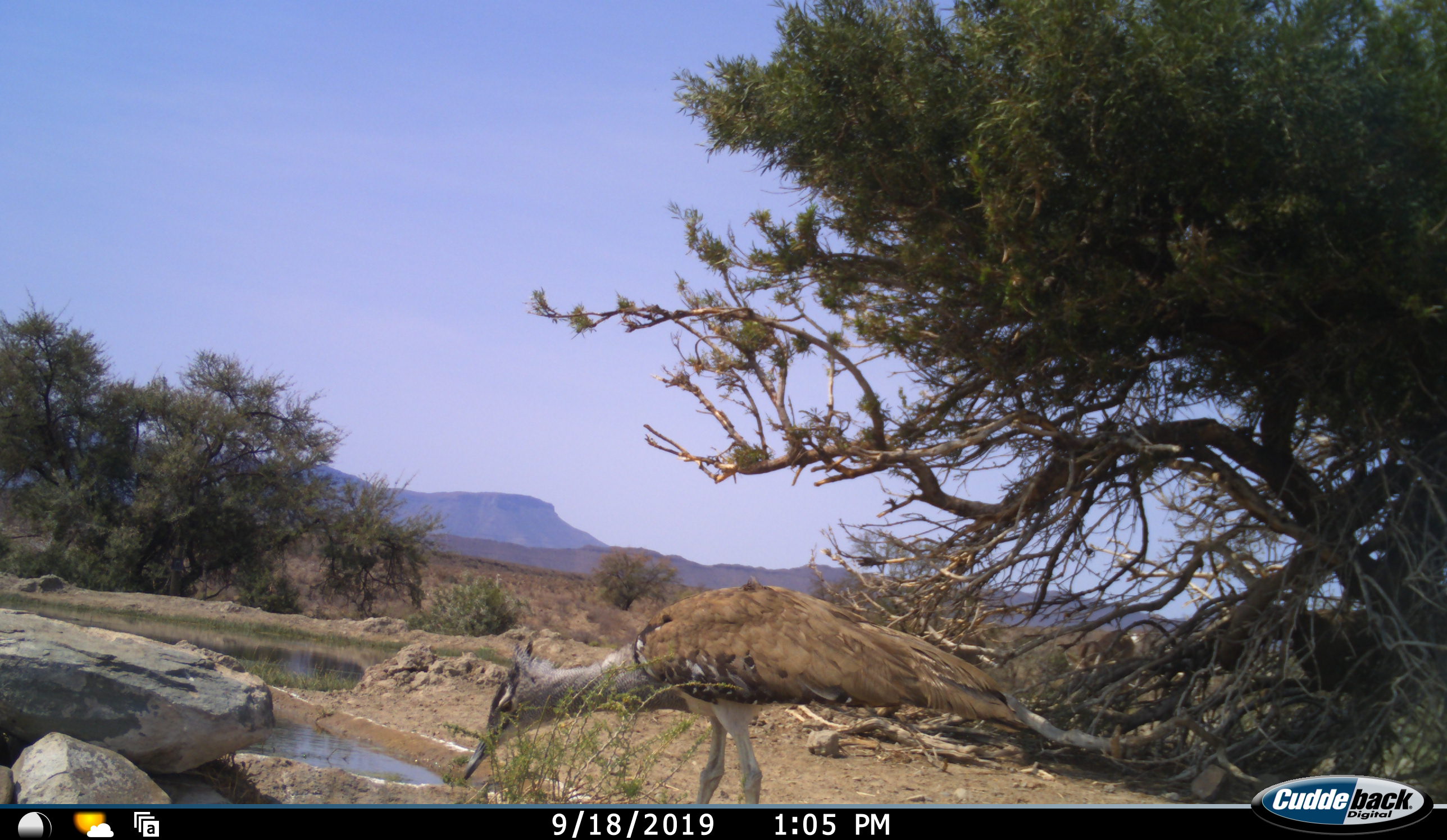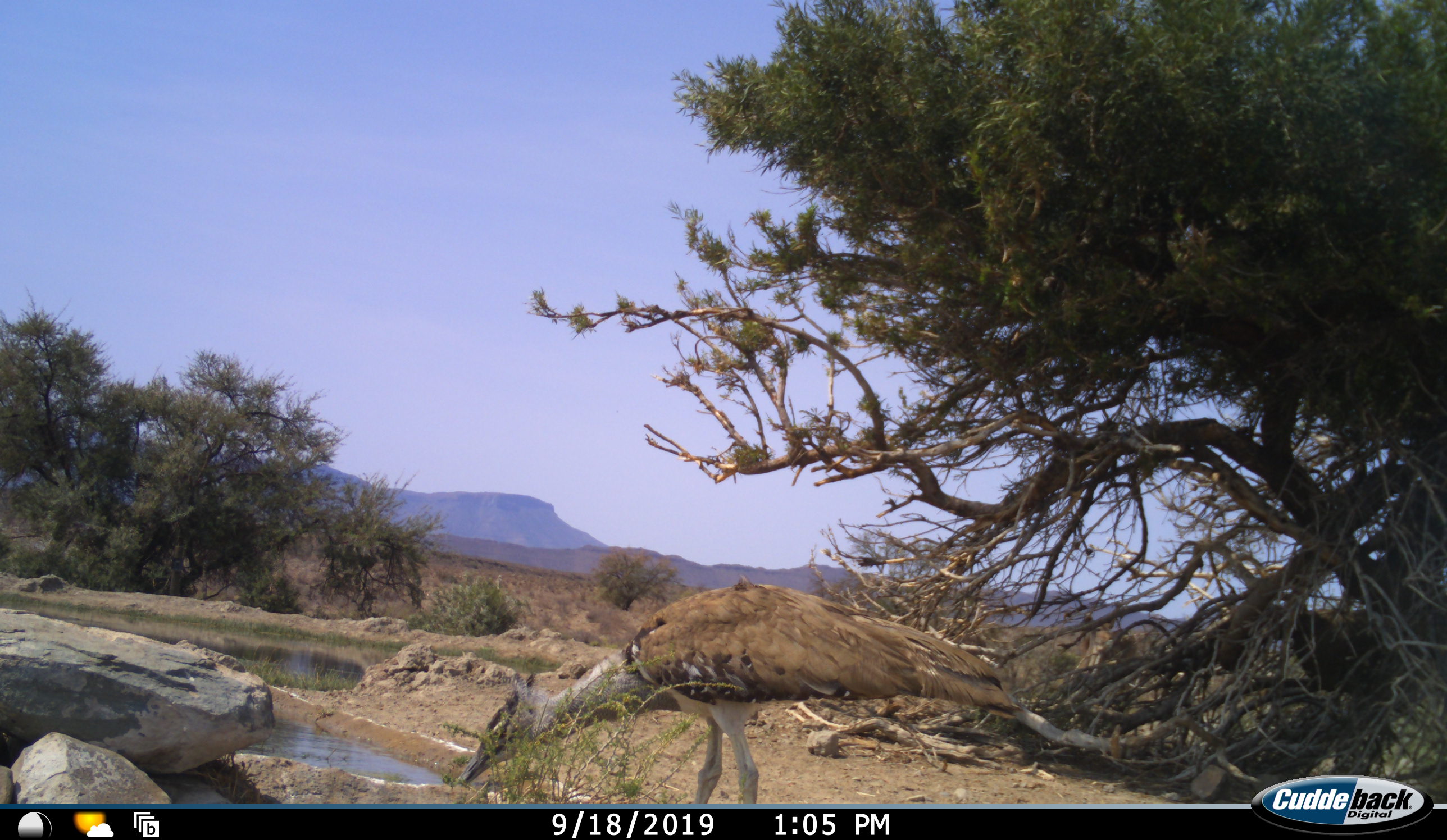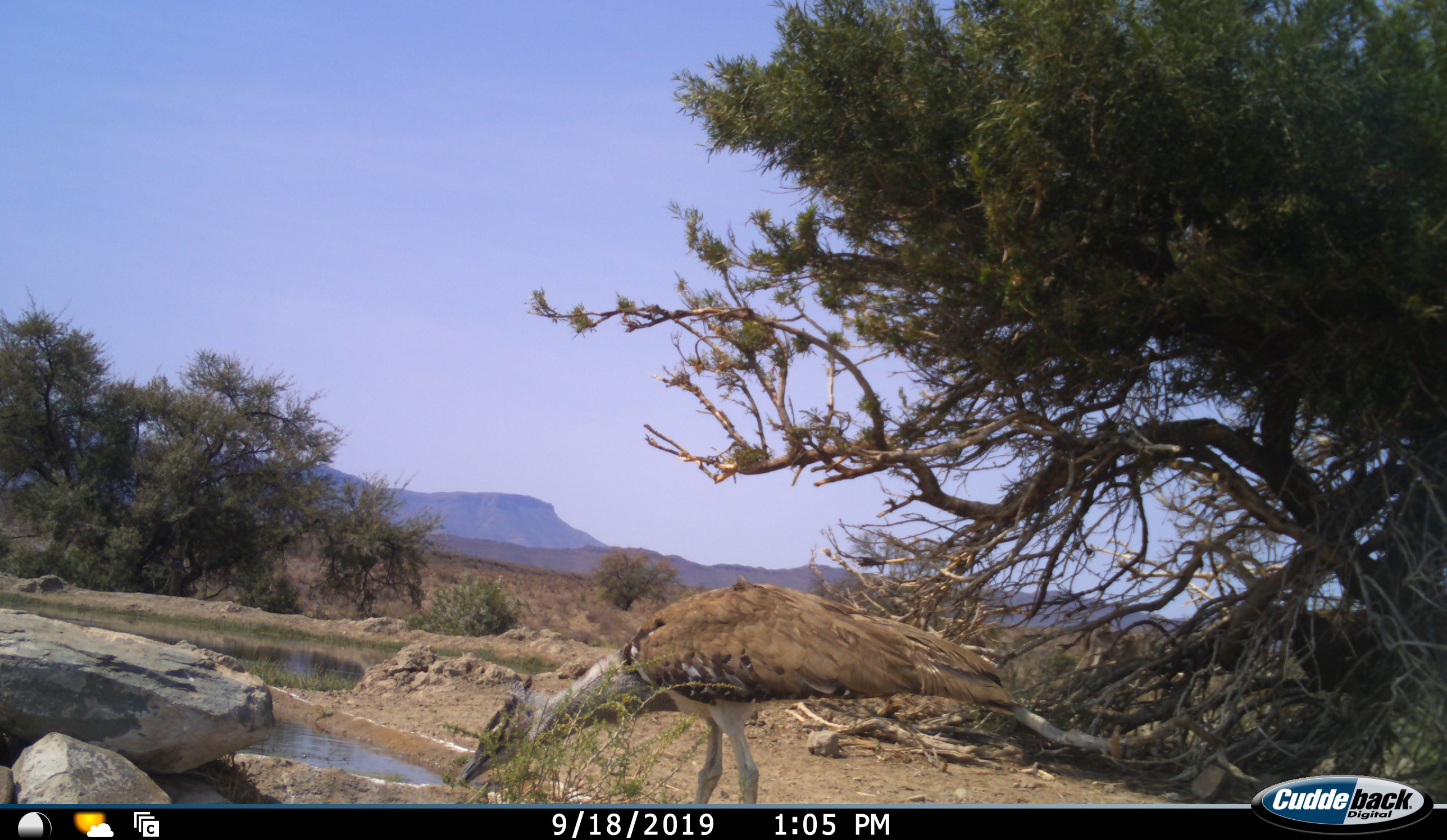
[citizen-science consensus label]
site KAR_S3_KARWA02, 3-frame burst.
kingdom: Animalia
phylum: Chordata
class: Aves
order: Otidiformes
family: Otididae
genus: Ardeotis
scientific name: Ardeotis kori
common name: kori bustard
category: bustardkori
Bustardkori (kori bustard) (Ardeotis kori), count 1. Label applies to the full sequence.